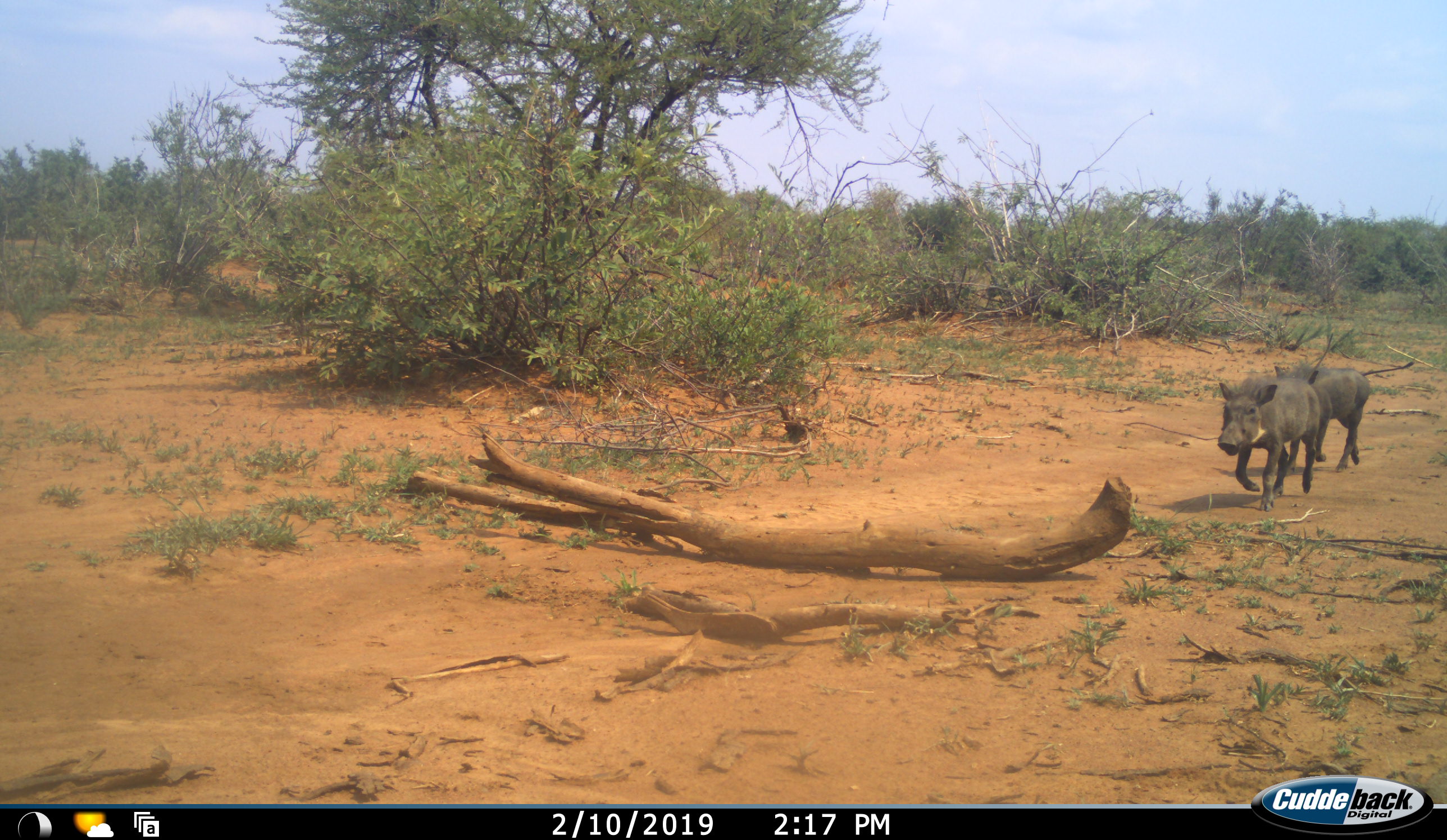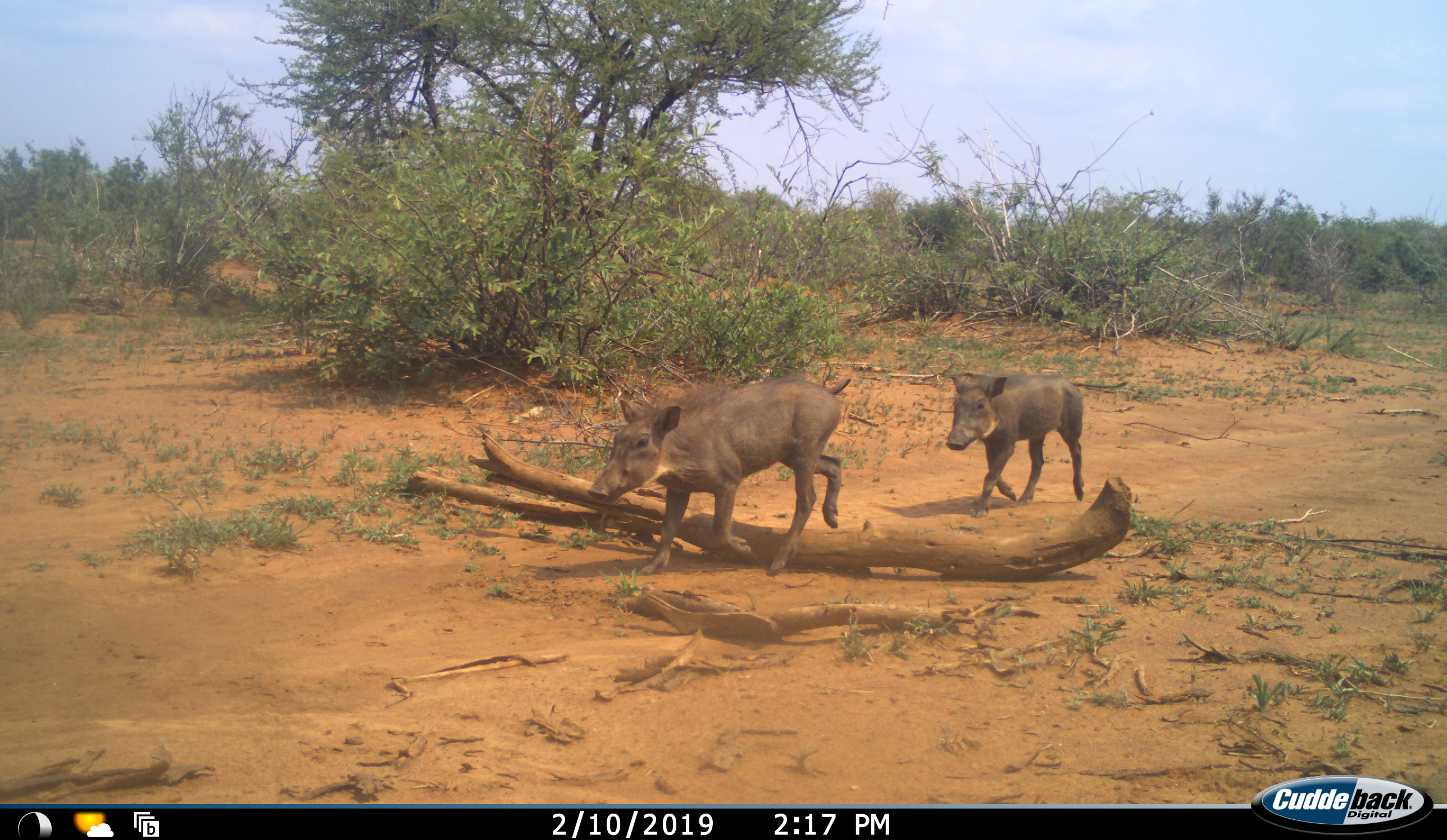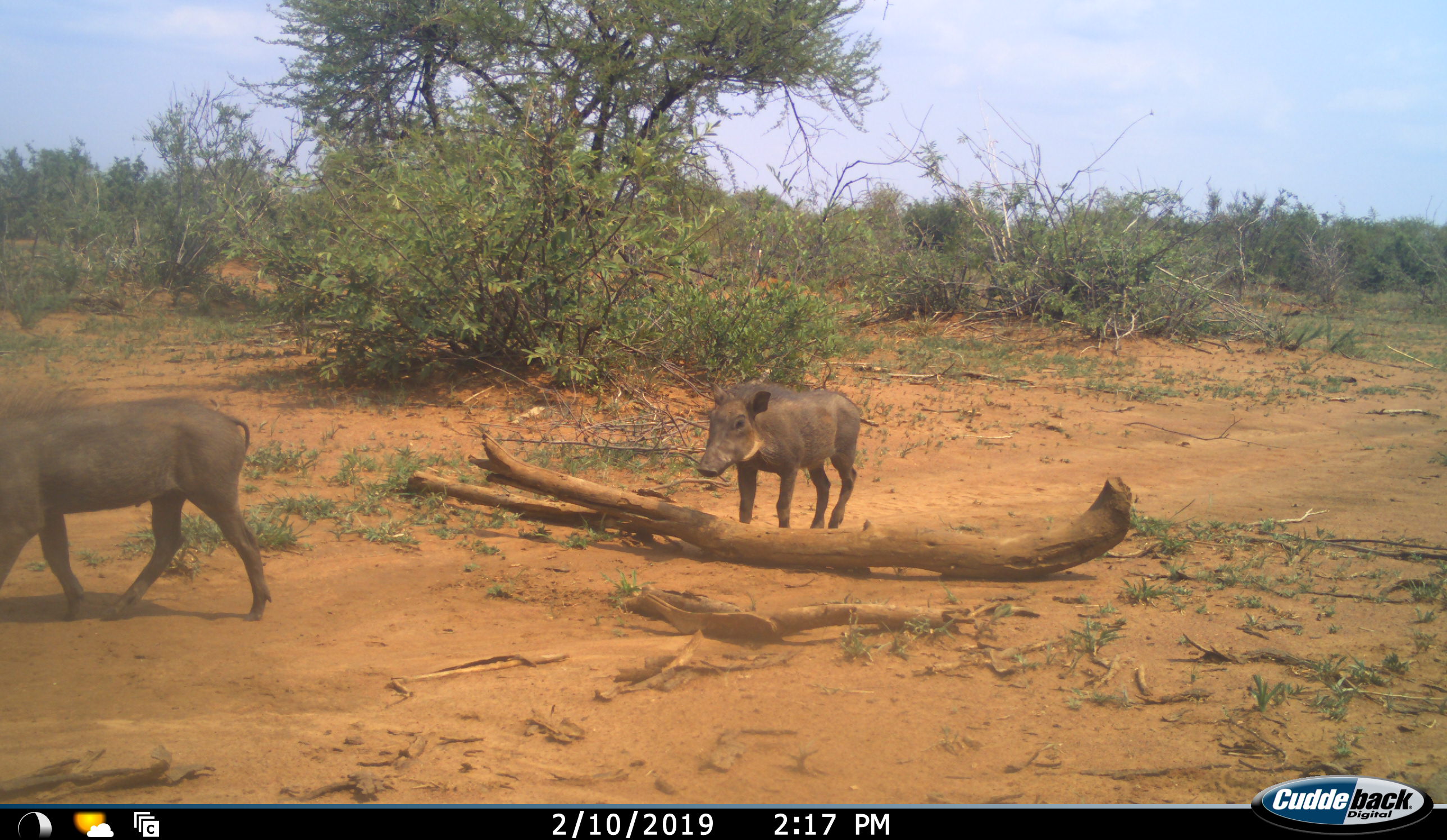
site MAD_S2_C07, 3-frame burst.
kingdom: Animalia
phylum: Chordata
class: Mammalia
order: Artiodactyla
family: Suidae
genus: Phacochoerus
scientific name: Phacochoerus africanus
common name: warthog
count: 2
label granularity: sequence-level